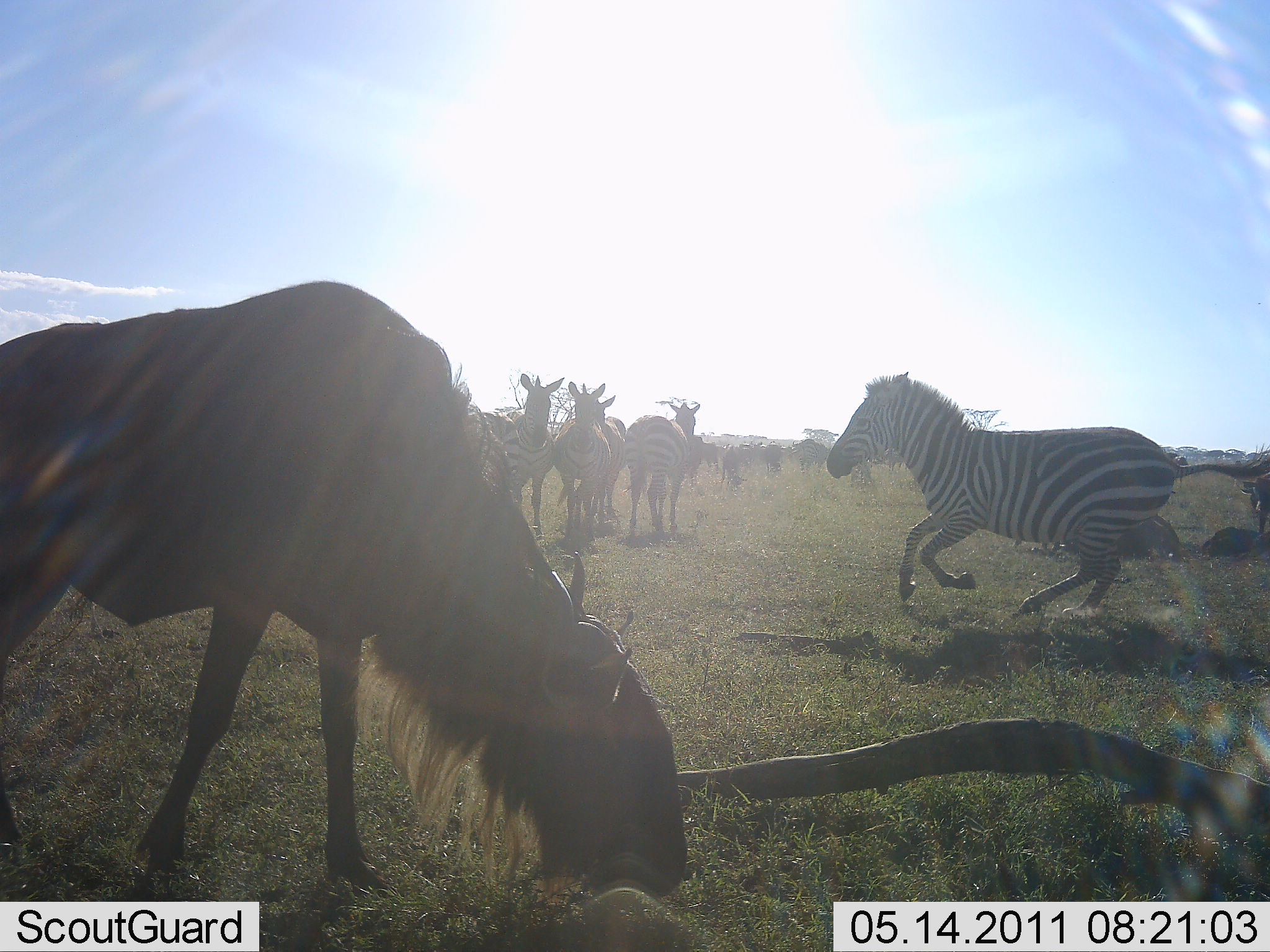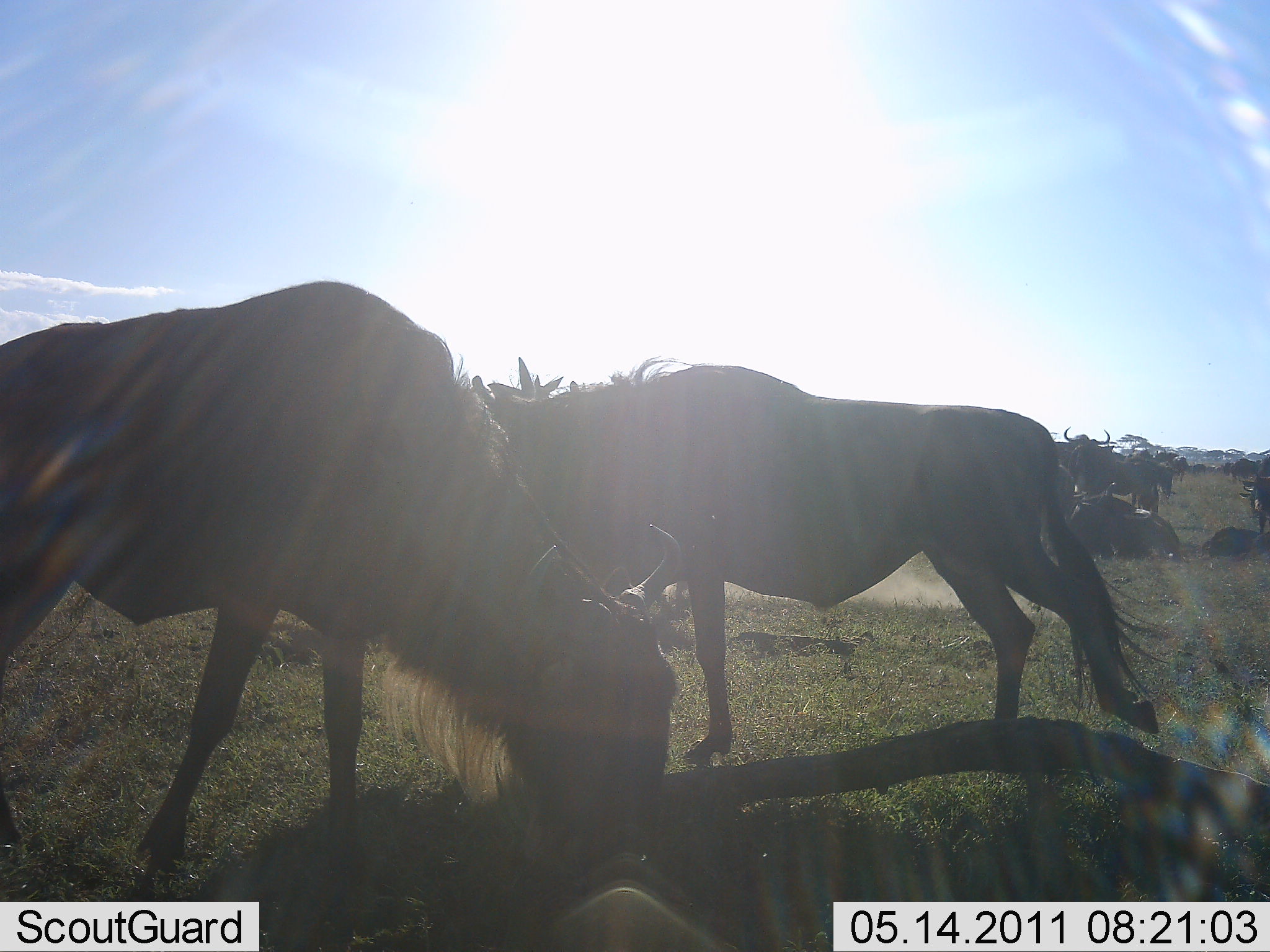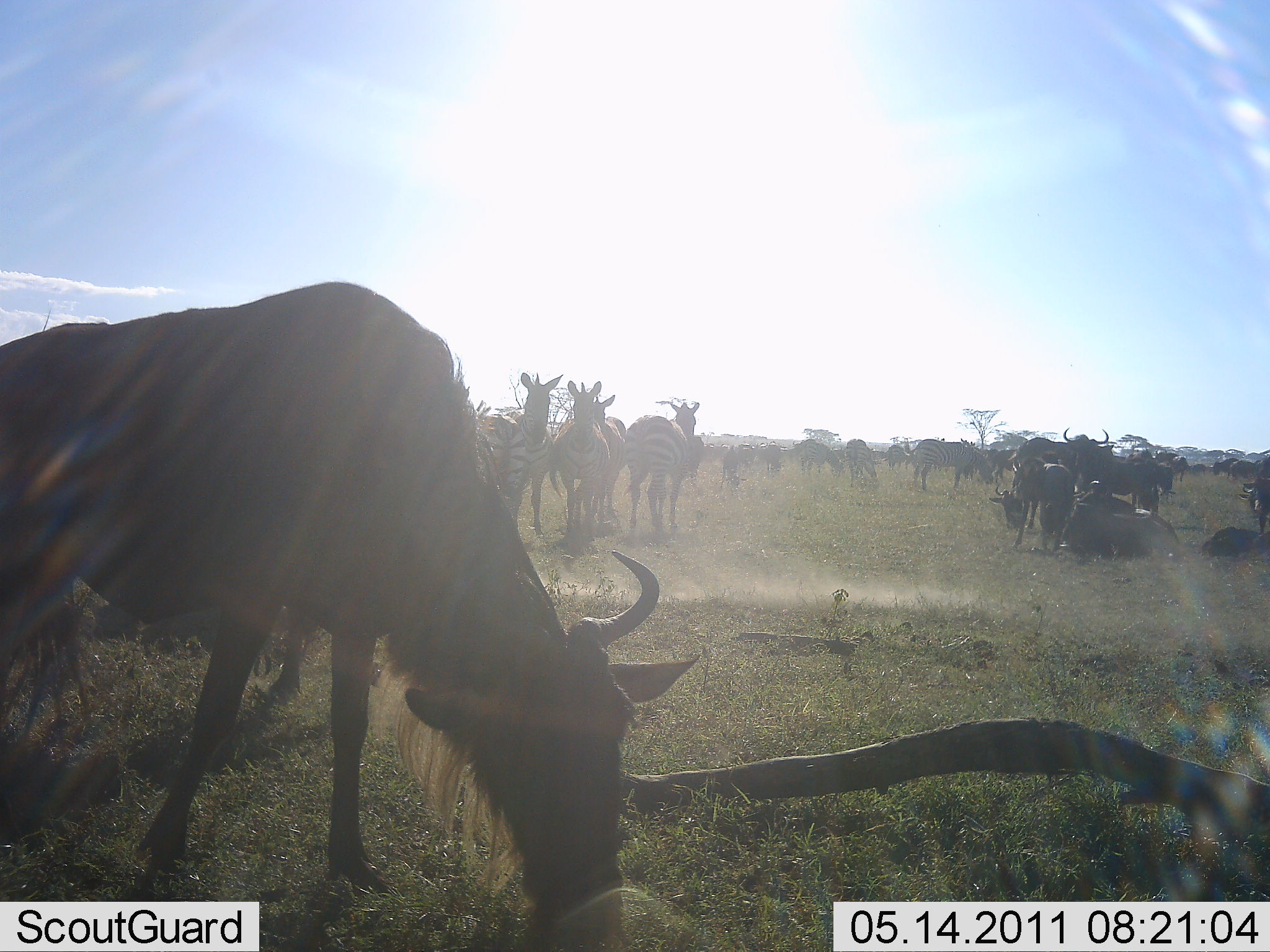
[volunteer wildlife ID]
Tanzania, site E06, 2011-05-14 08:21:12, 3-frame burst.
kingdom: Animalia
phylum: Chordata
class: Mammalia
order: Artiodactyla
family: Bovidae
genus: Connochaetes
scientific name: Connochaetes taurinus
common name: blue wildebeest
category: wildebeest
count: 11-50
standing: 58%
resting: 17%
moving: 42%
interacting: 8%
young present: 0%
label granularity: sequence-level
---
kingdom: Animalia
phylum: Chordata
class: Mammalia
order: Perissodactyla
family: Equidae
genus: Equus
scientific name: Equus quagga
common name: plains zebra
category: zebra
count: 5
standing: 64%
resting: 0%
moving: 91%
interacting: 0%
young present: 0%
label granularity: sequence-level